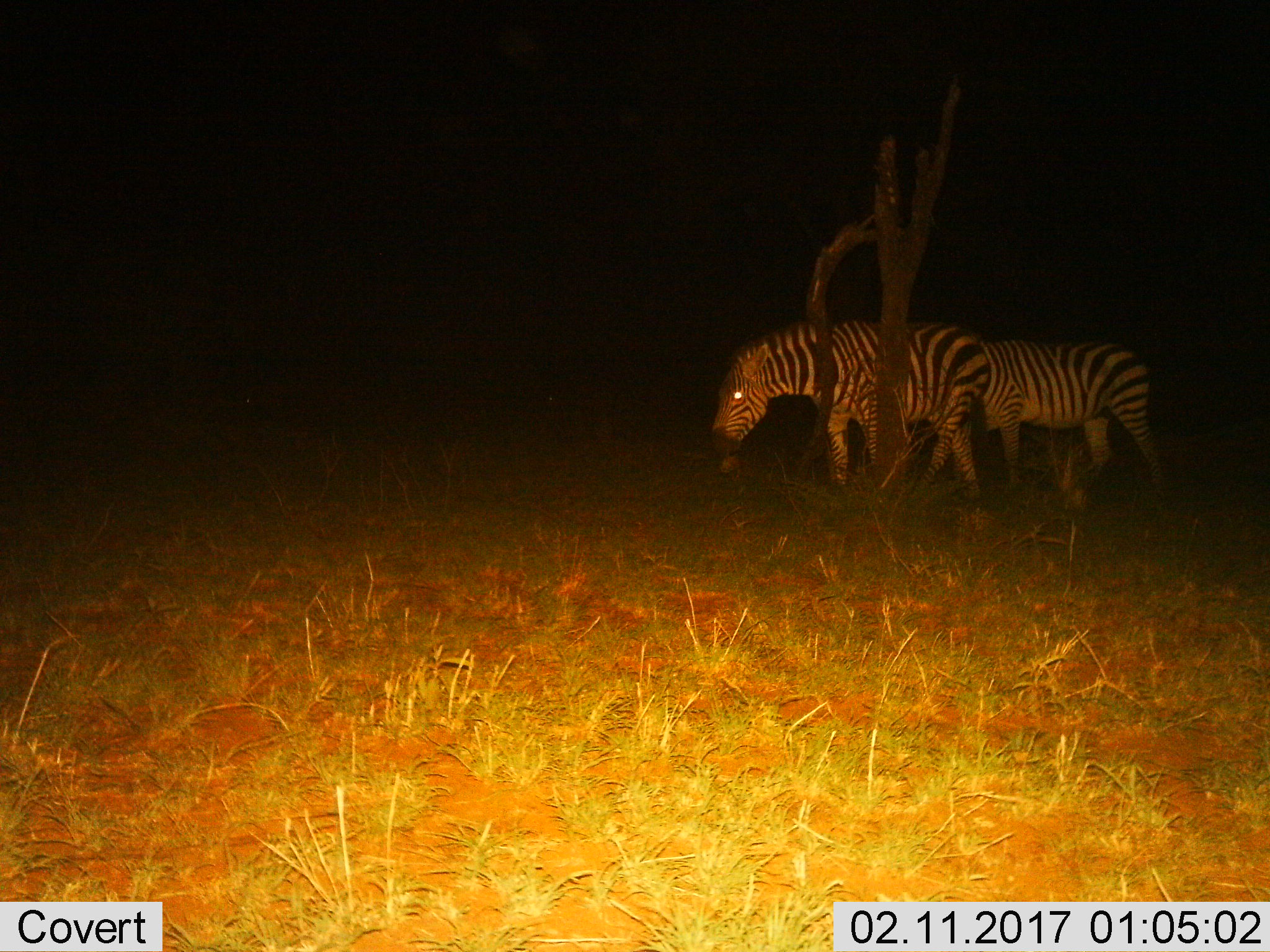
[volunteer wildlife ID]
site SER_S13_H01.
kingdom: Animalia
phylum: Chordata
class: Mammalia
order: Perissodactyla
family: Equidae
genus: Equus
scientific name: Equus quagga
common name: plains zebra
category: zebraplains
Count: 2.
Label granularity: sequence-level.